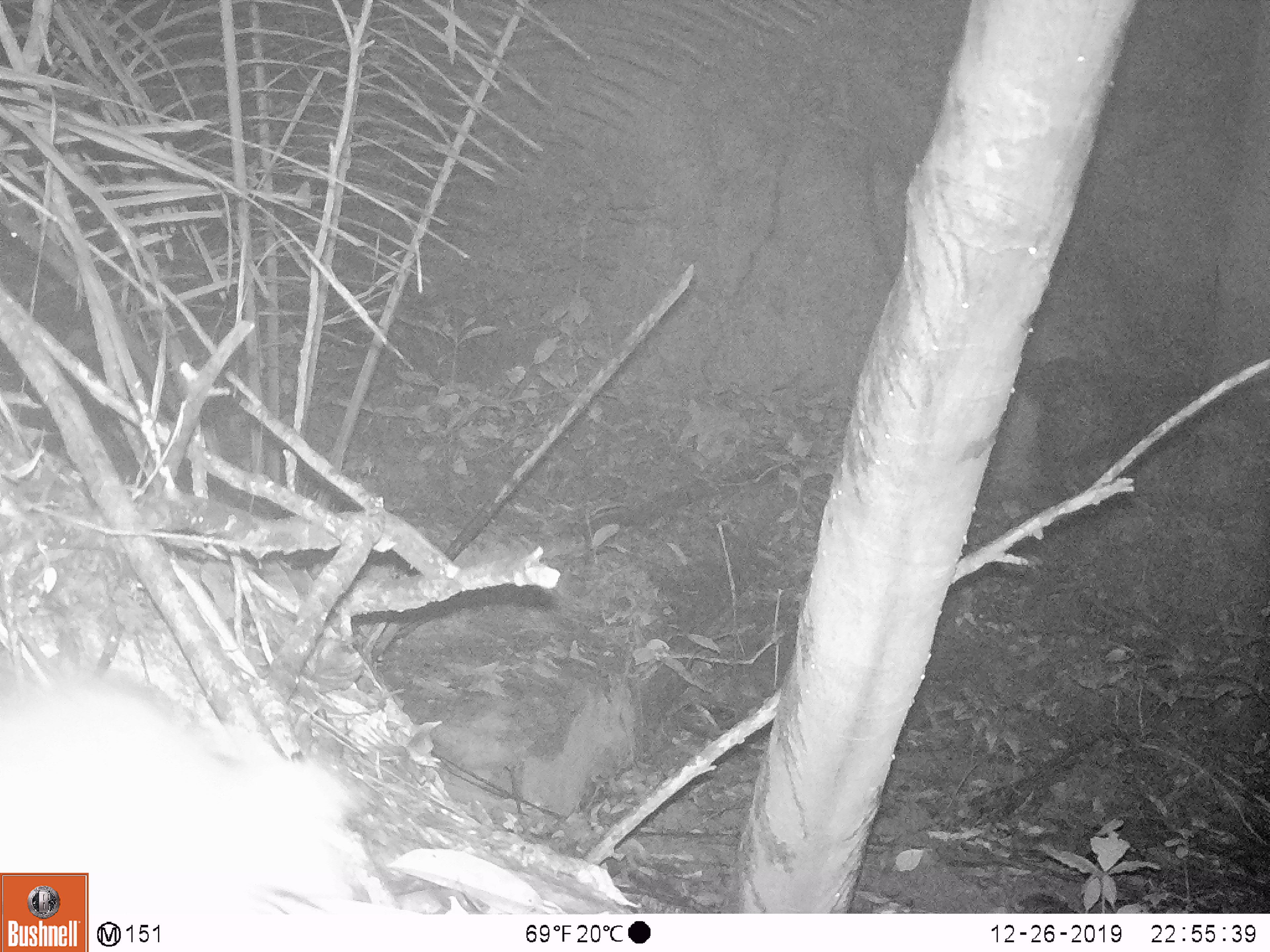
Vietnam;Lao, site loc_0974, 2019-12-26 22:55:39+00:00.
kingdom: Animalia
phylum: Chordata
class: Mammalia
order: Rodentia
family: Muridae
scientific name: Muridae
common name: old-world mice and rats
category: unidentified murid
Unidentified murid (old-world mice and rats) (Muridae). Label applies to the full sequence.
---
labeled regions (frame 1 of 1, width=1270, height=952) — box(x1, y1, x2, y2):
unidentified murid: box(1, 666, 363, 910)